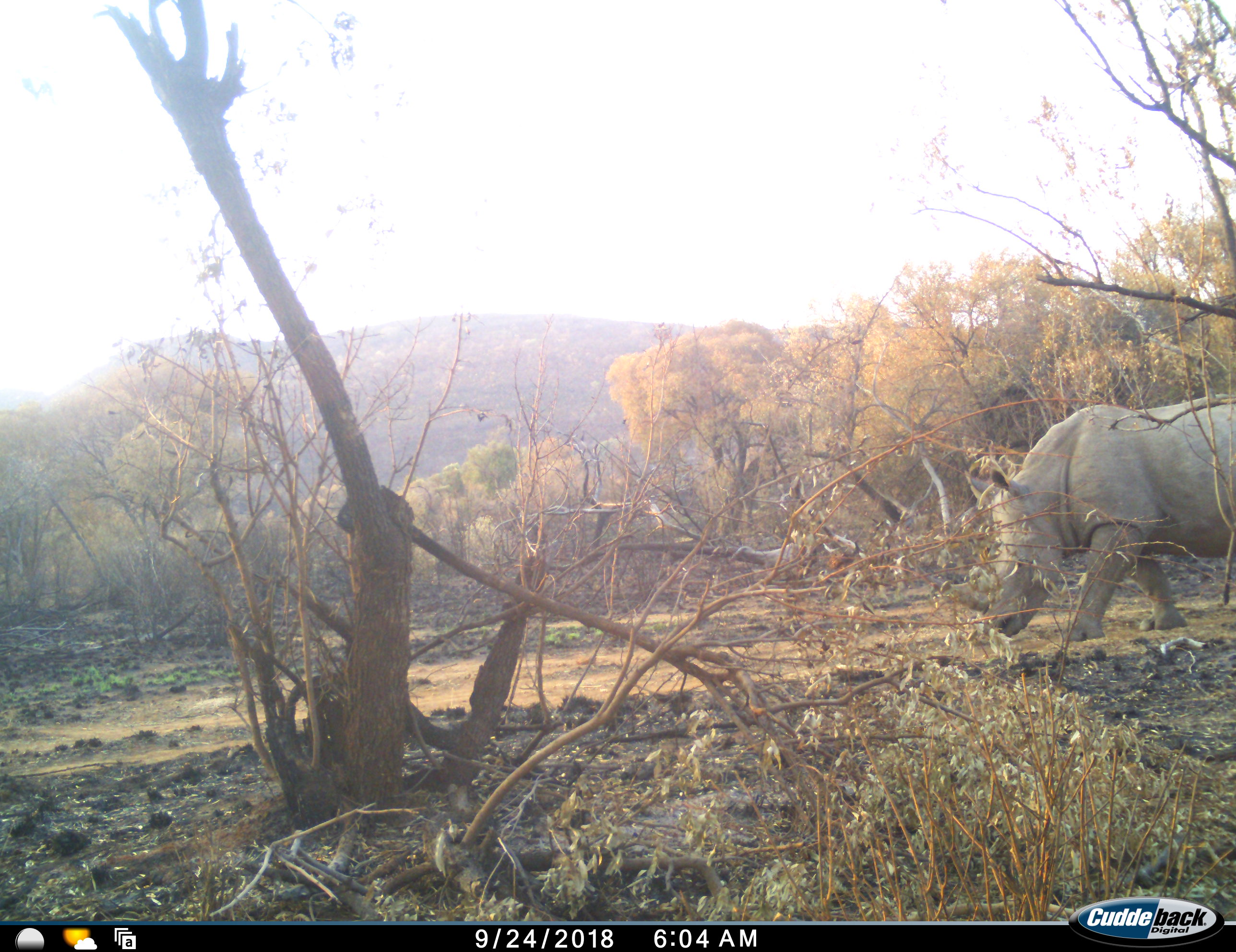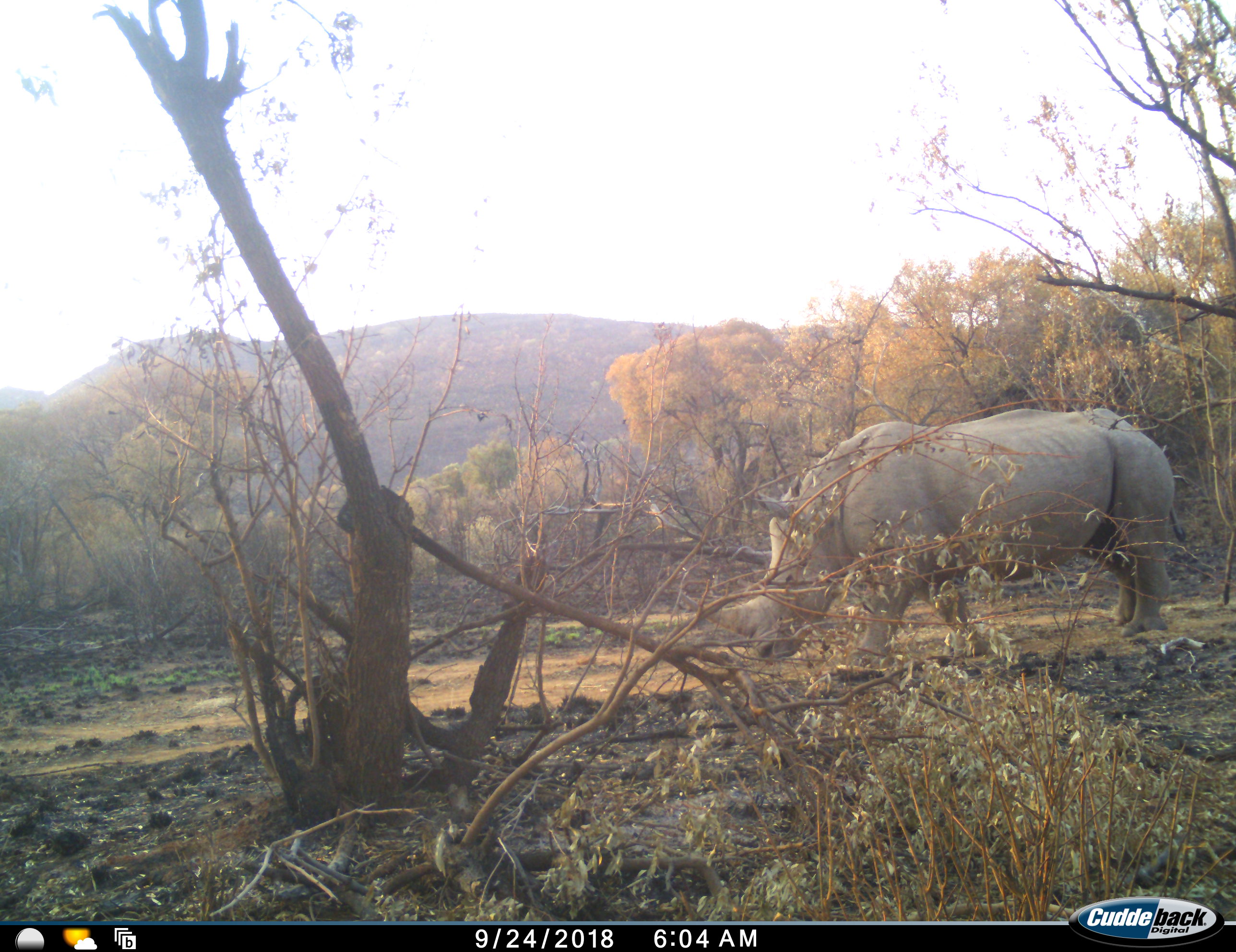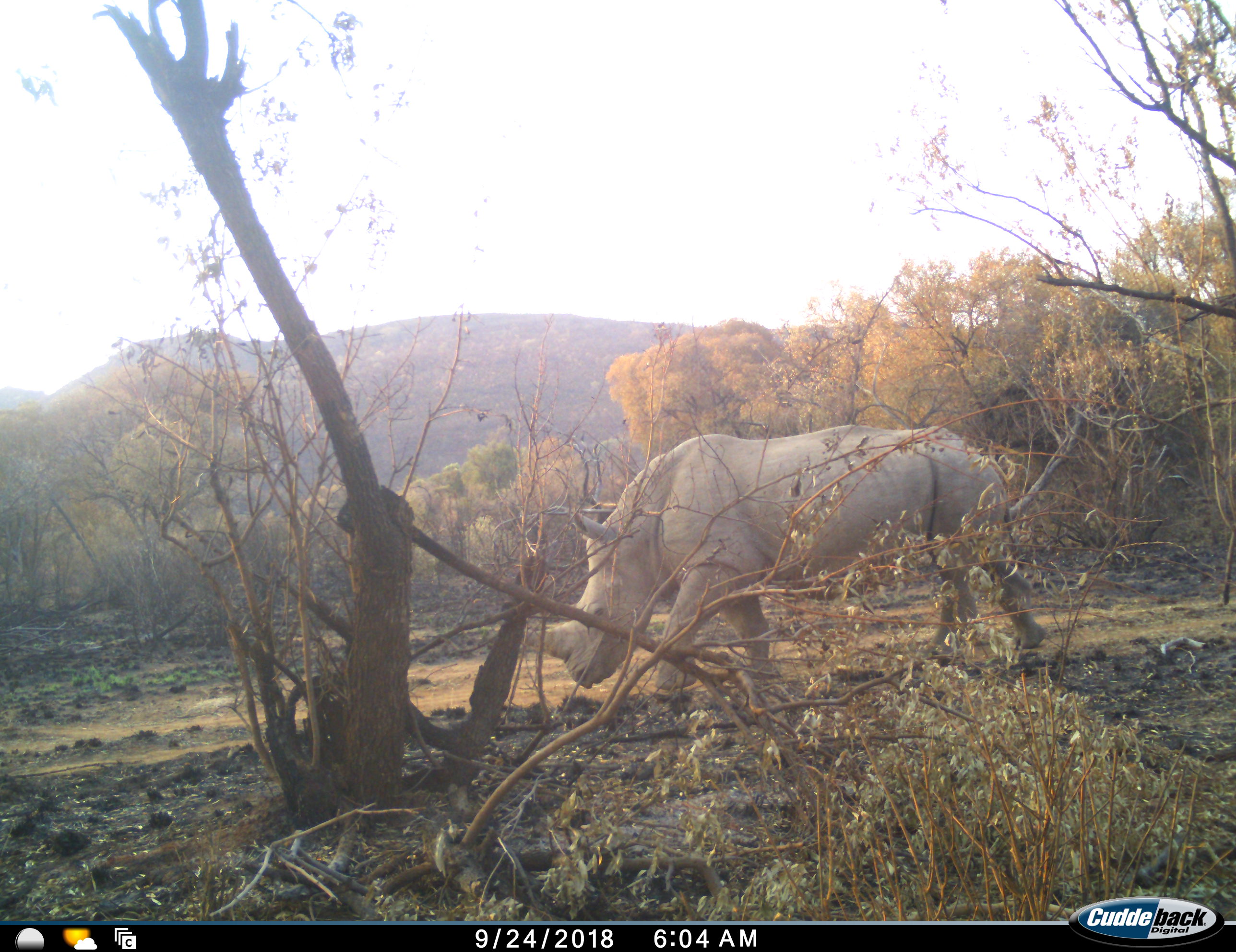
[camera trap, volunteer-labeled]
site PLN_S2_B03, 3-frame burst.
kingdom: Animalia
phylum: Chordata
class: Mammalia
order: Perissodactyla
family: Rhinocerotidae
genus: Ceratotherium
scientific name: Ceratotherium simum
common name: white rhinoceros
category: rhinoceroswhite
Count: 1.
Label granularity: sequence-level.